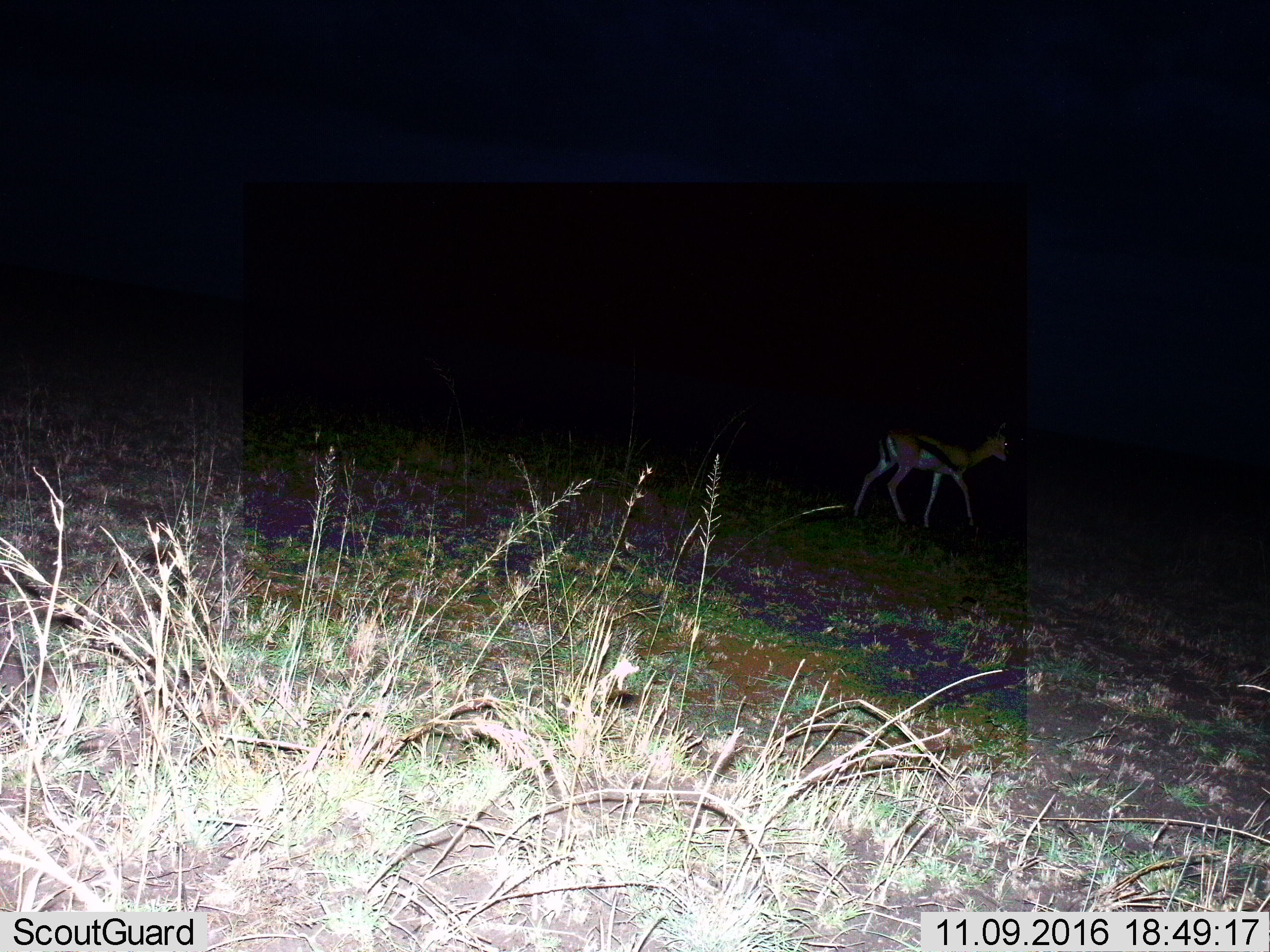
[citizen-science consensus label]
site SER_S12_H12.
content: unidentified animal